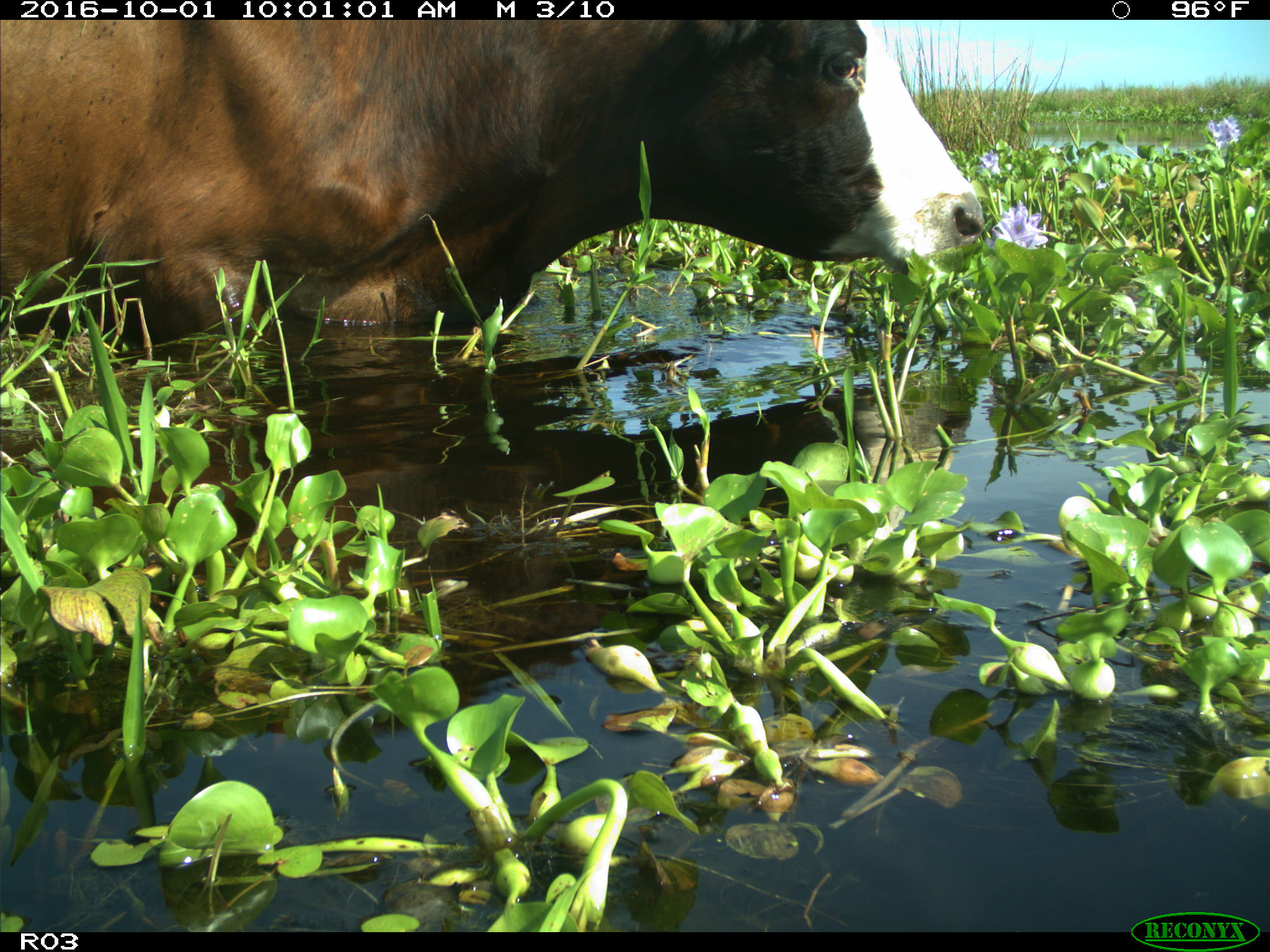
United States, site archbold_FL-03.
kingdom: Animalia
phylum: Chordata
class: Mammalia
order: Artiodactyla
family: Bovidae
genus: Bos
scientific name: Bos taurus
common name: domestic cow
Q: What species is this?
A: Bos taurus (domestic cow).